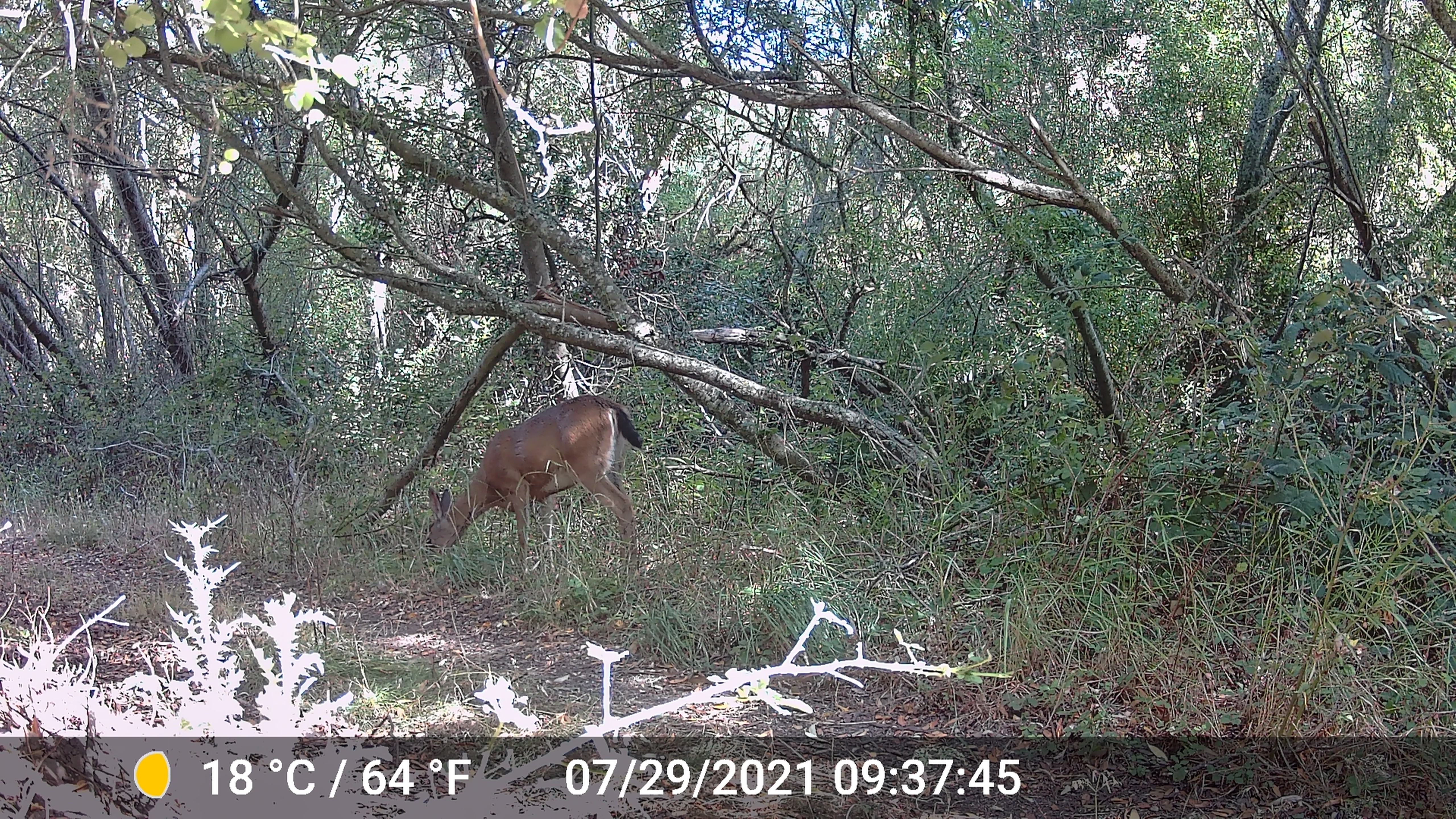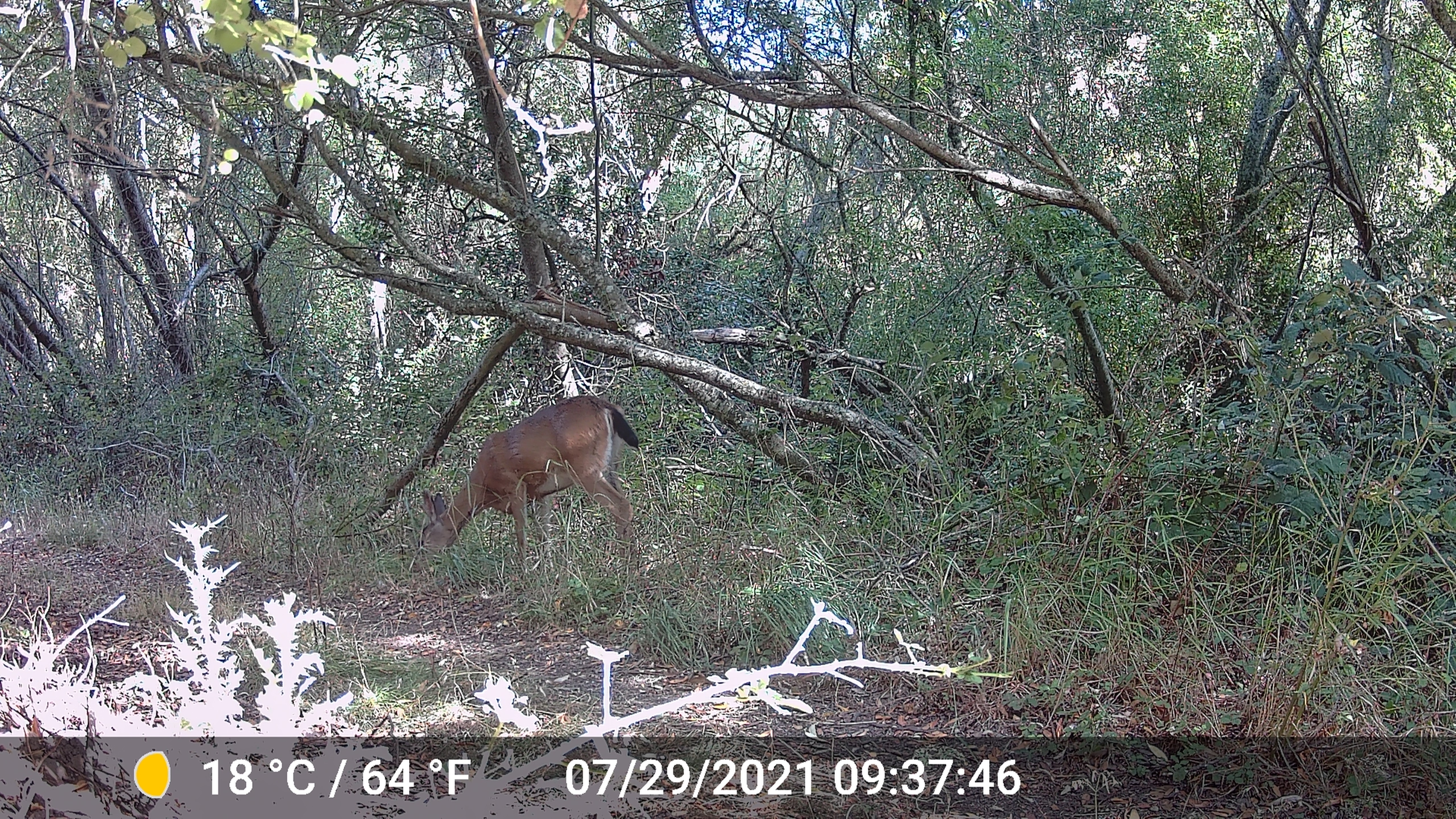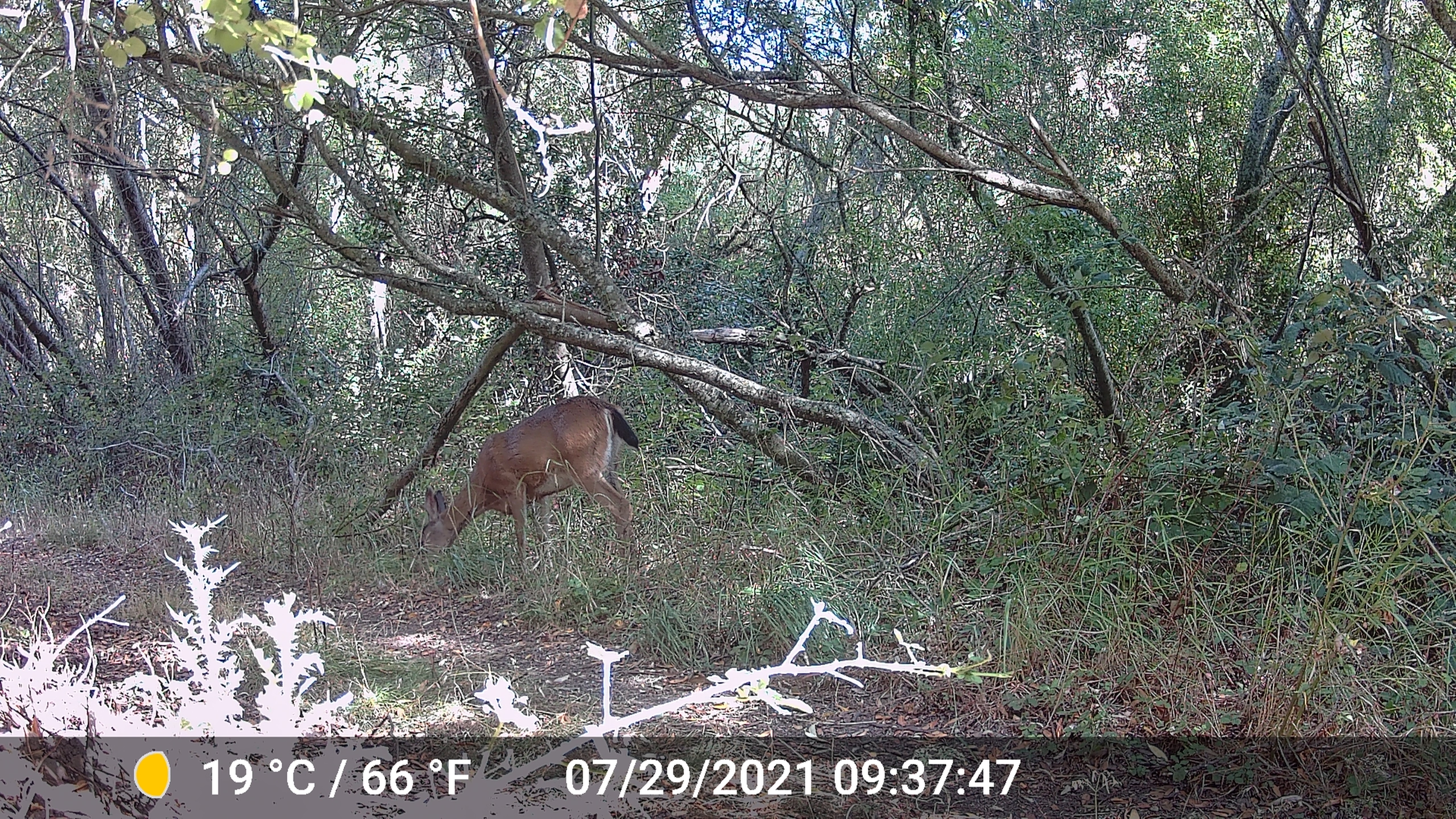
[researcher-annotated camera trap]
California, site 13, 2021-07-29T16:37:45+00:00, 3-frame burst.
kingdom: Animalia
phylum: Chordata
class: Mammalia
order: Artiodactyla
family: Cervidae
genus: Odocoileus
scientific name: Odocoileus hemionus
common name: mule deer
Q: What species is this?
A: Mule deer (Odocoileus hemionus).